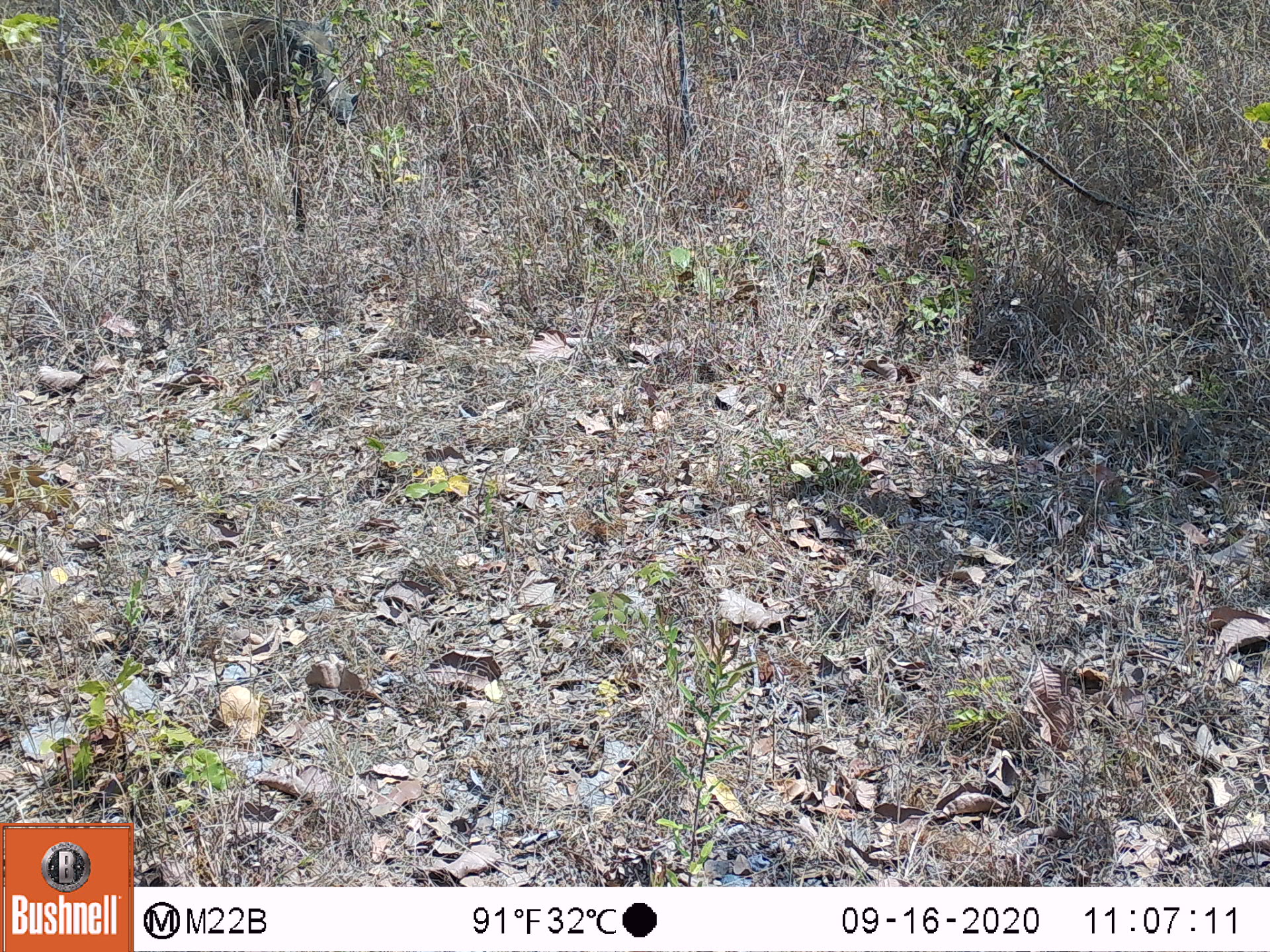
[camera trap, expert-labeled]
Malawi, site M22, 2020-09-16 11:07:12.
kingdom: Animalia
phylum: Chordata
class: Mammalia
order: Artiodactyla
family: Suidae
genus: Phacochoerus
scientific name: Phacochoerus africanus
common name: common warthog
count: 1